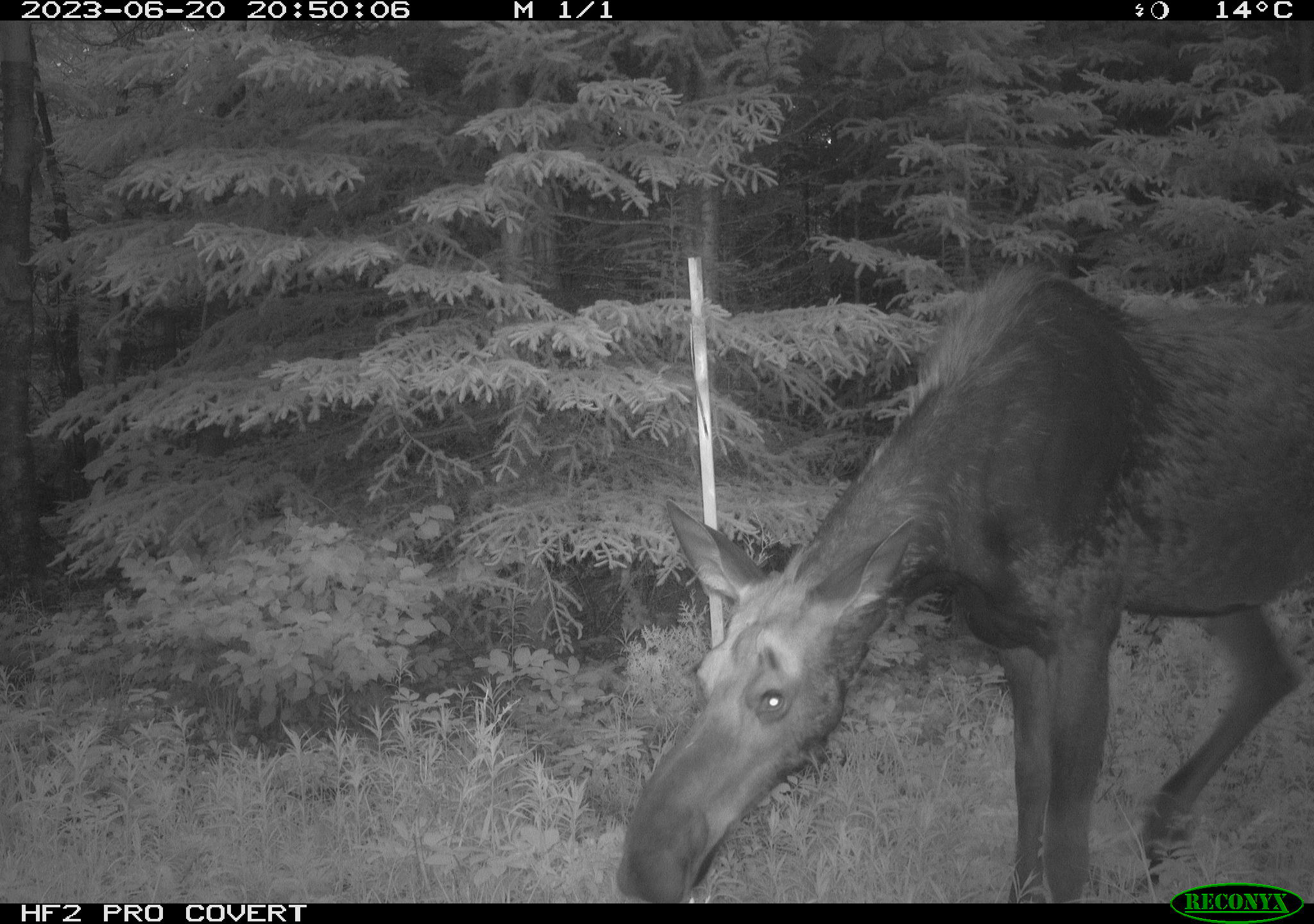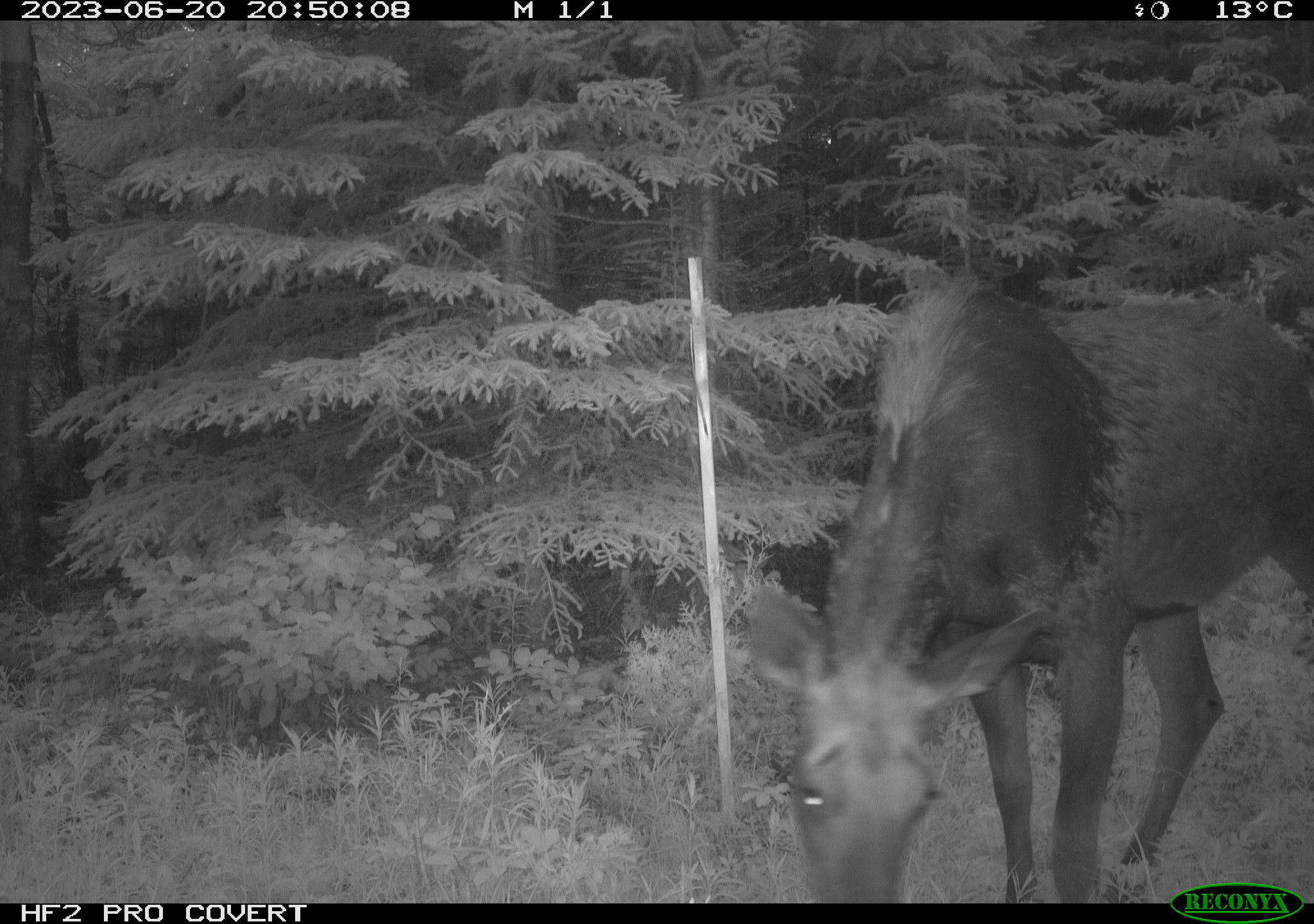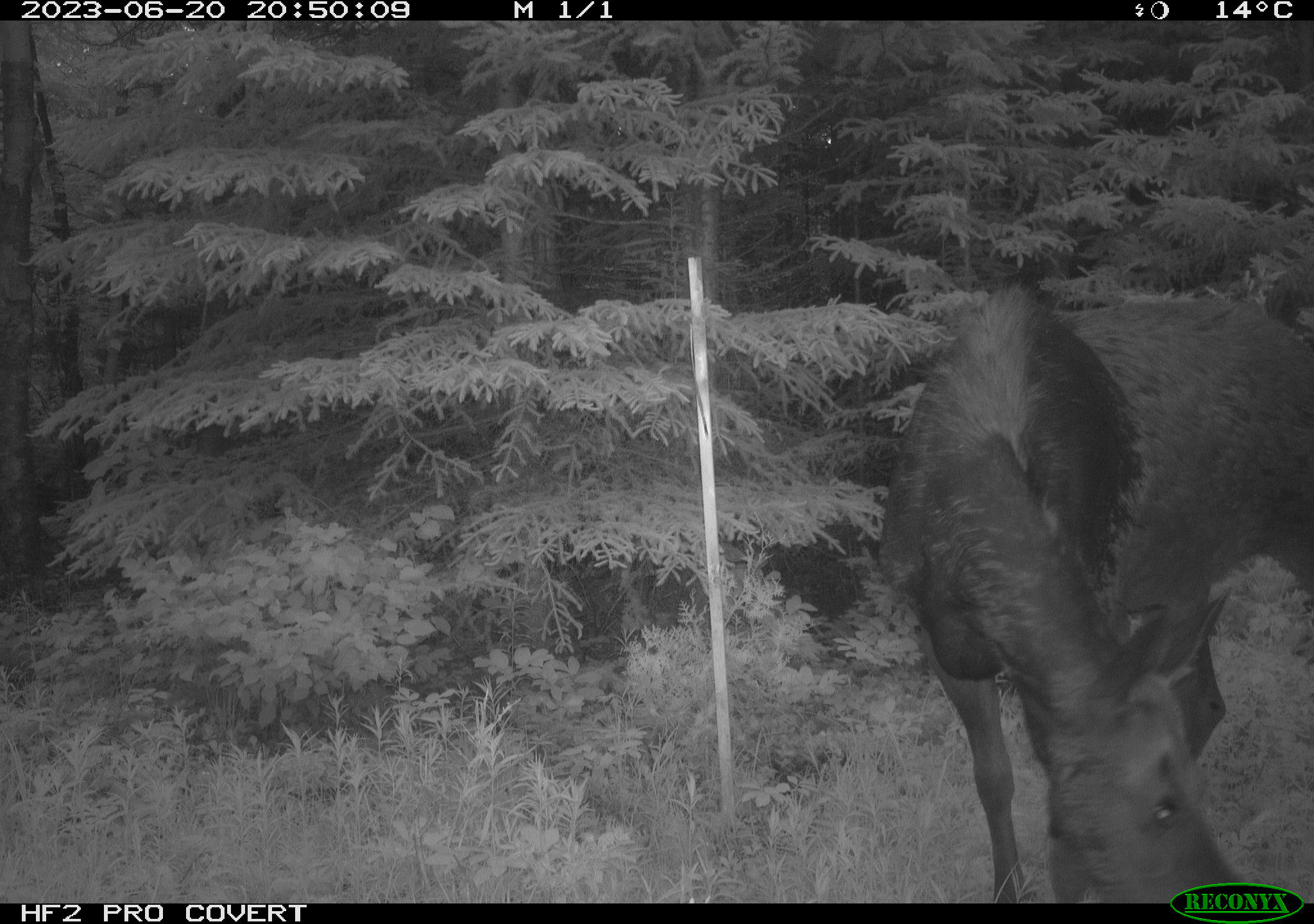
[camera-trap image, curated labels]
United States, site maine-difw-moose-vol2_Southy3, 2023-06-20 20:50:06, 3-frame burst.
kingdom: Animalia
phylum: Chordata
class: Mammalia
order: Artiodactyla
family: Cervidae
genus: Alces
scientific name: Alces alces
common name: moose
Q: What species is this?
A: Moose (Alces alces).